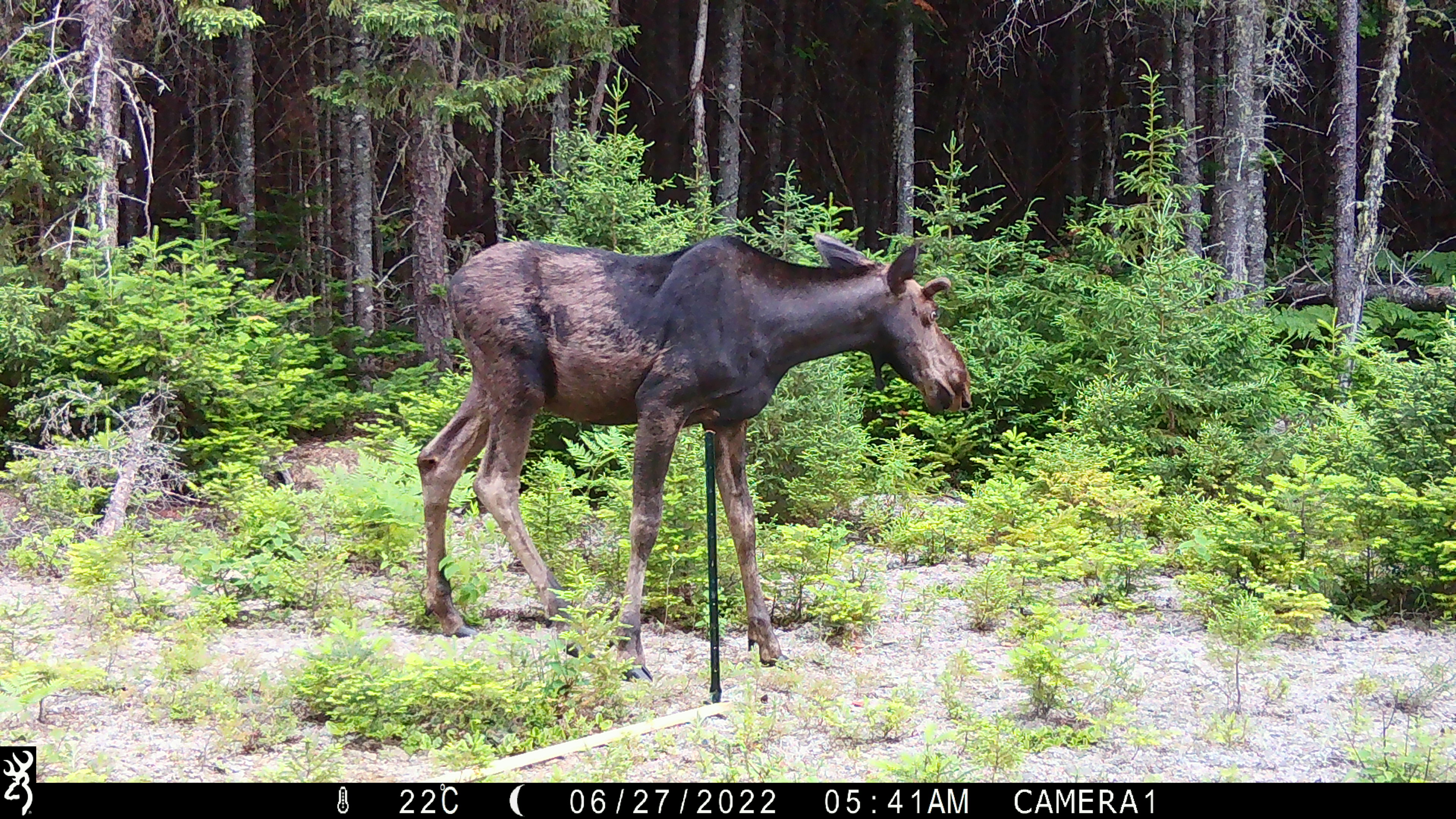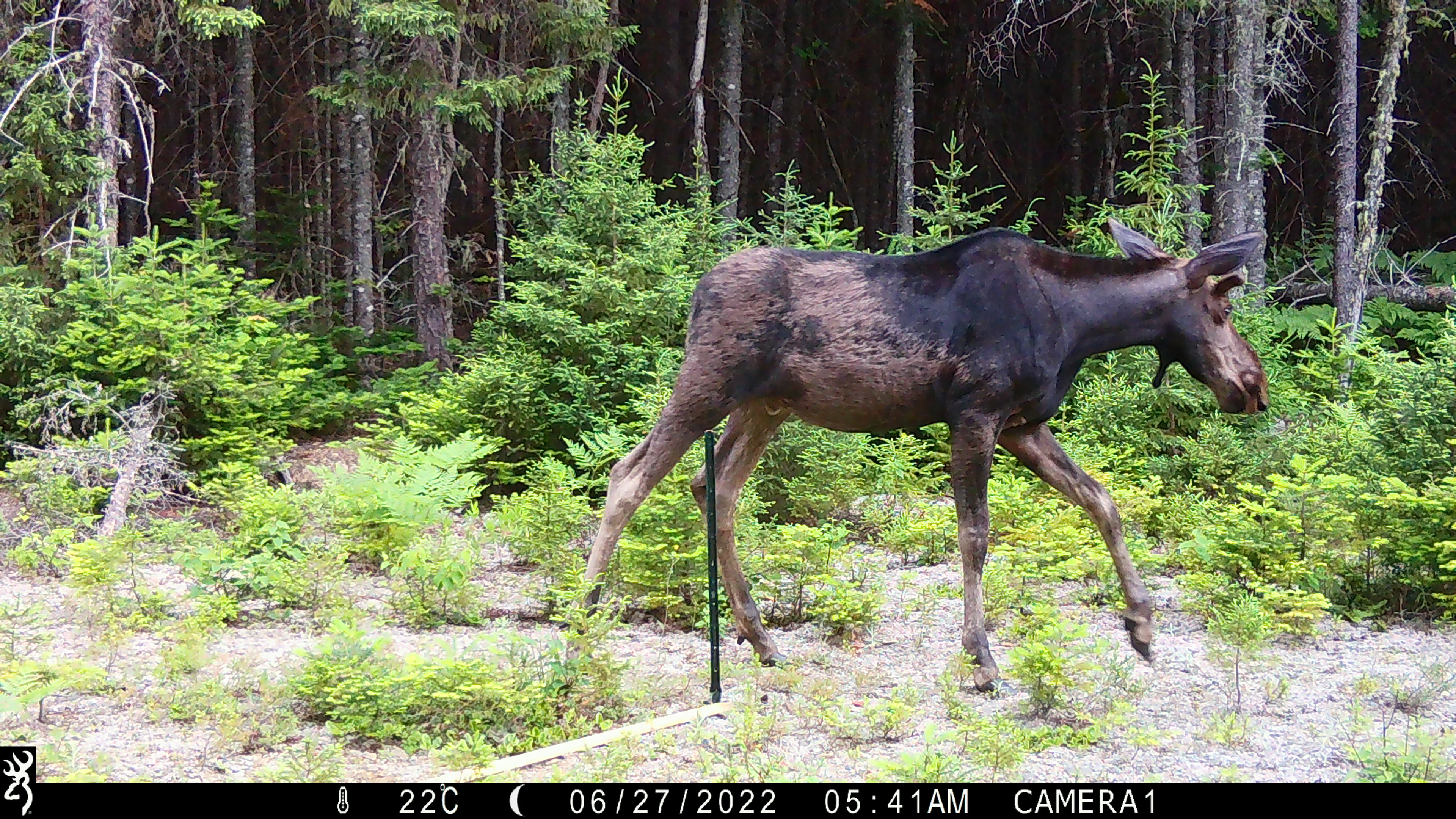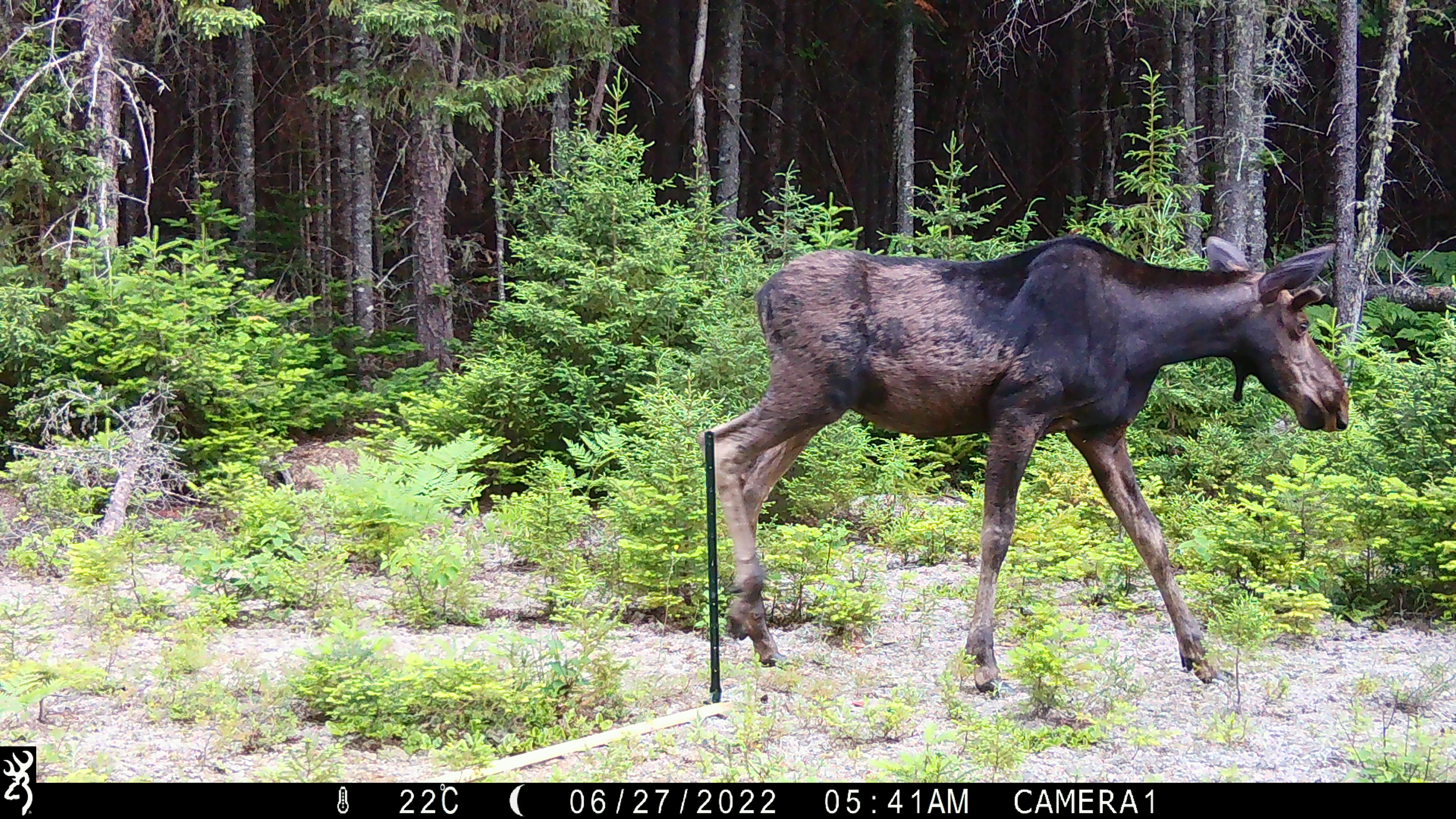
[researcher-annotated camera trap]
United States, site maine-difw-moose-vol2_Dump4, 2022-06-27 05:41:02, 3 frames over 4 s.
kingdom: Animalia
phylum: Chordata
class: Mammalia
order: Artiodactyla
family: Cervidae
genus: Alces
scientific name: Alces alces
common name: moose